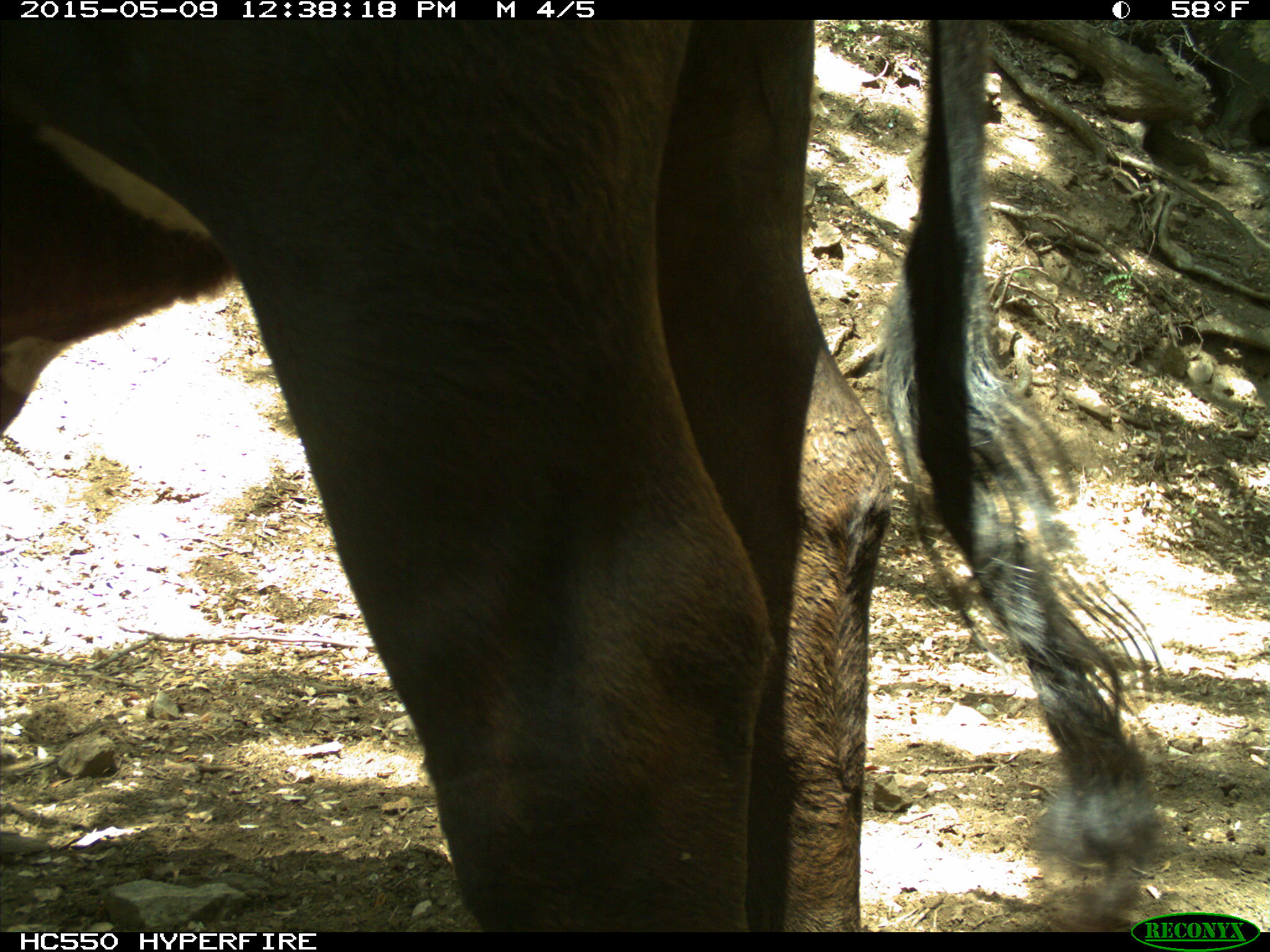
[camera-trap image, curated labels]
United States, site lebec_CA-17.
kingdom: Animalia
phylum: Chordata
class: Mammalia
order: Artiodactyla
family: Bovidae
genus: Bos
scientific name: Bos taurus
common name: domestic cow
Bos taurus (domestic cow).